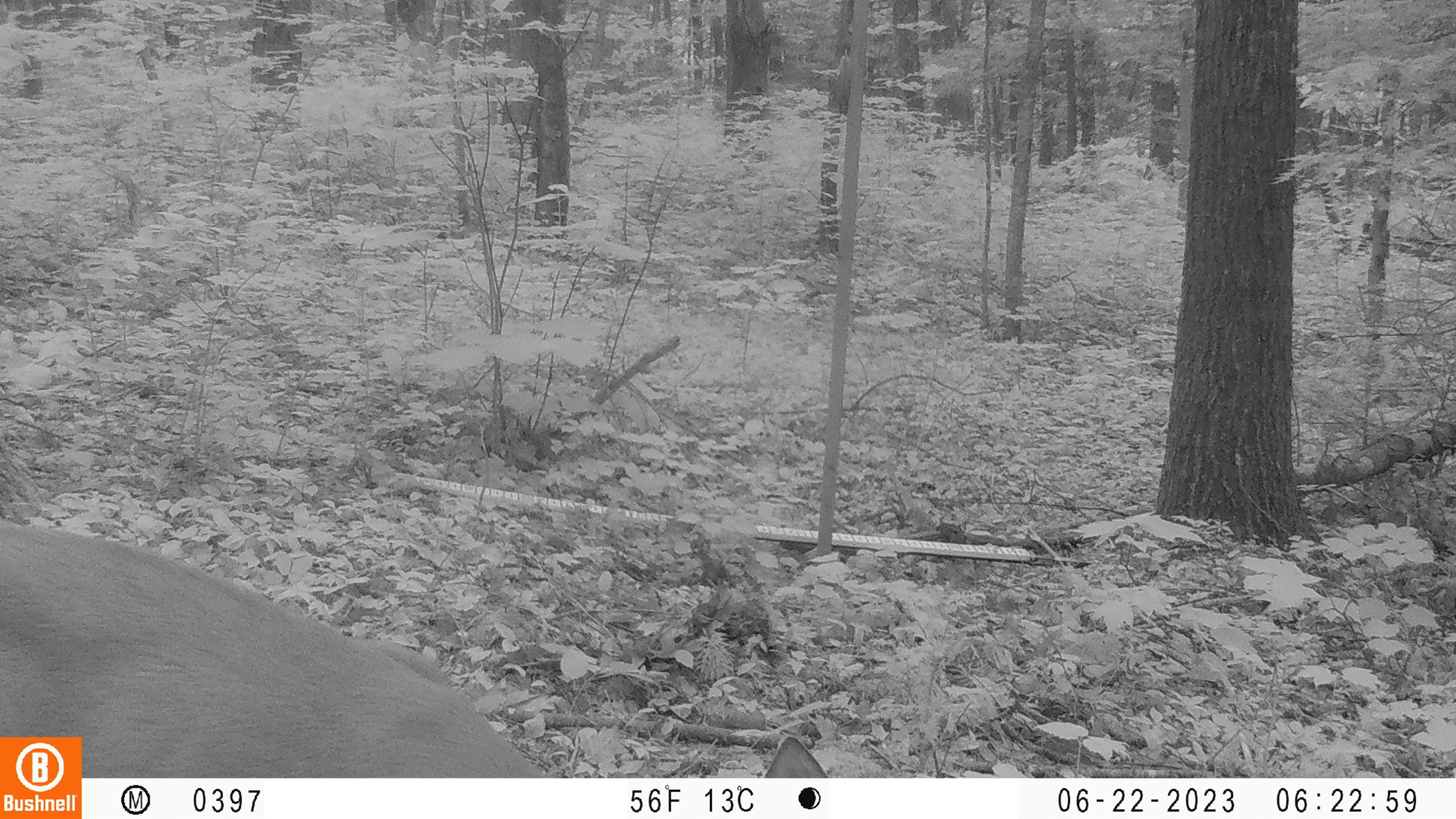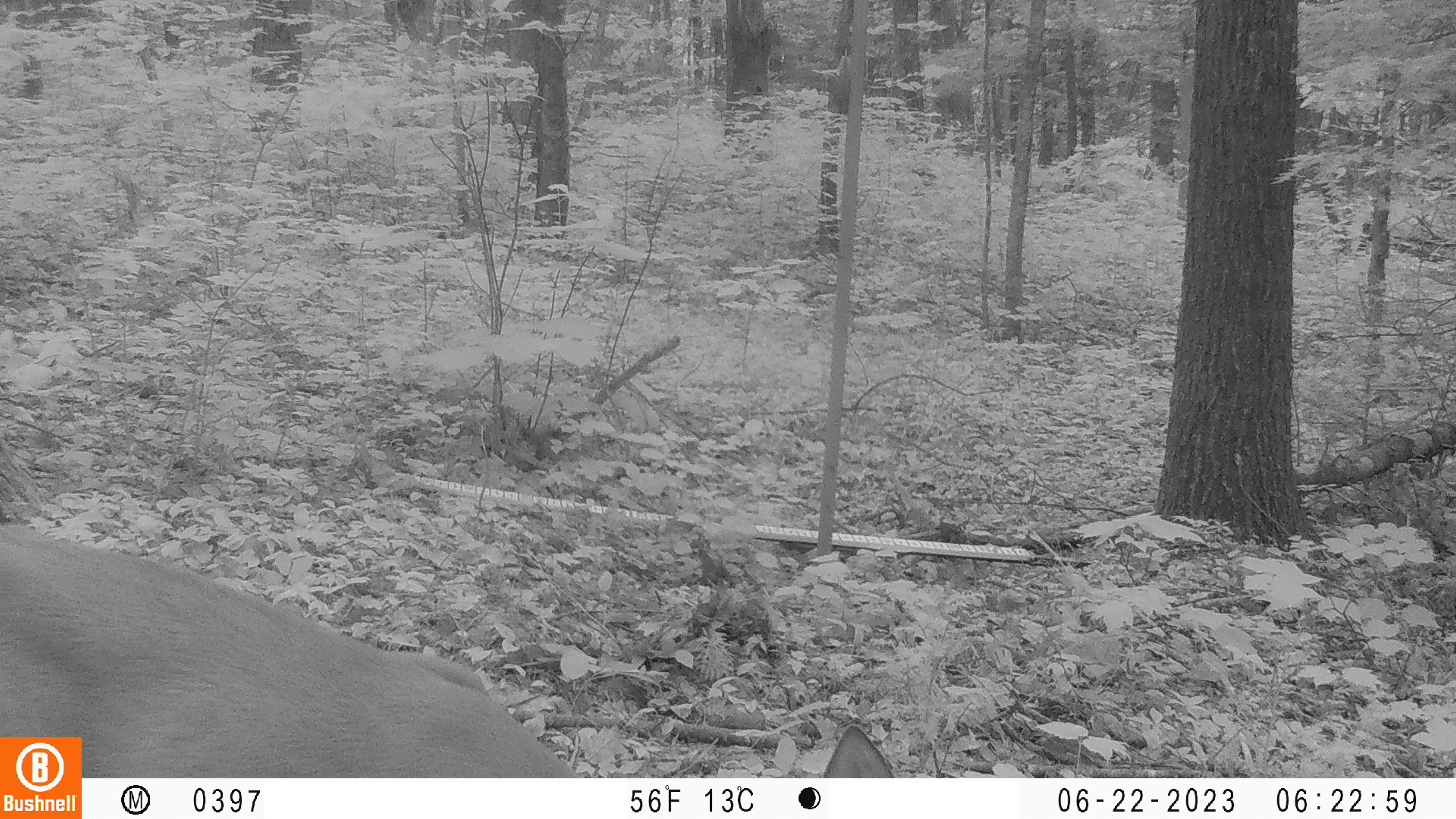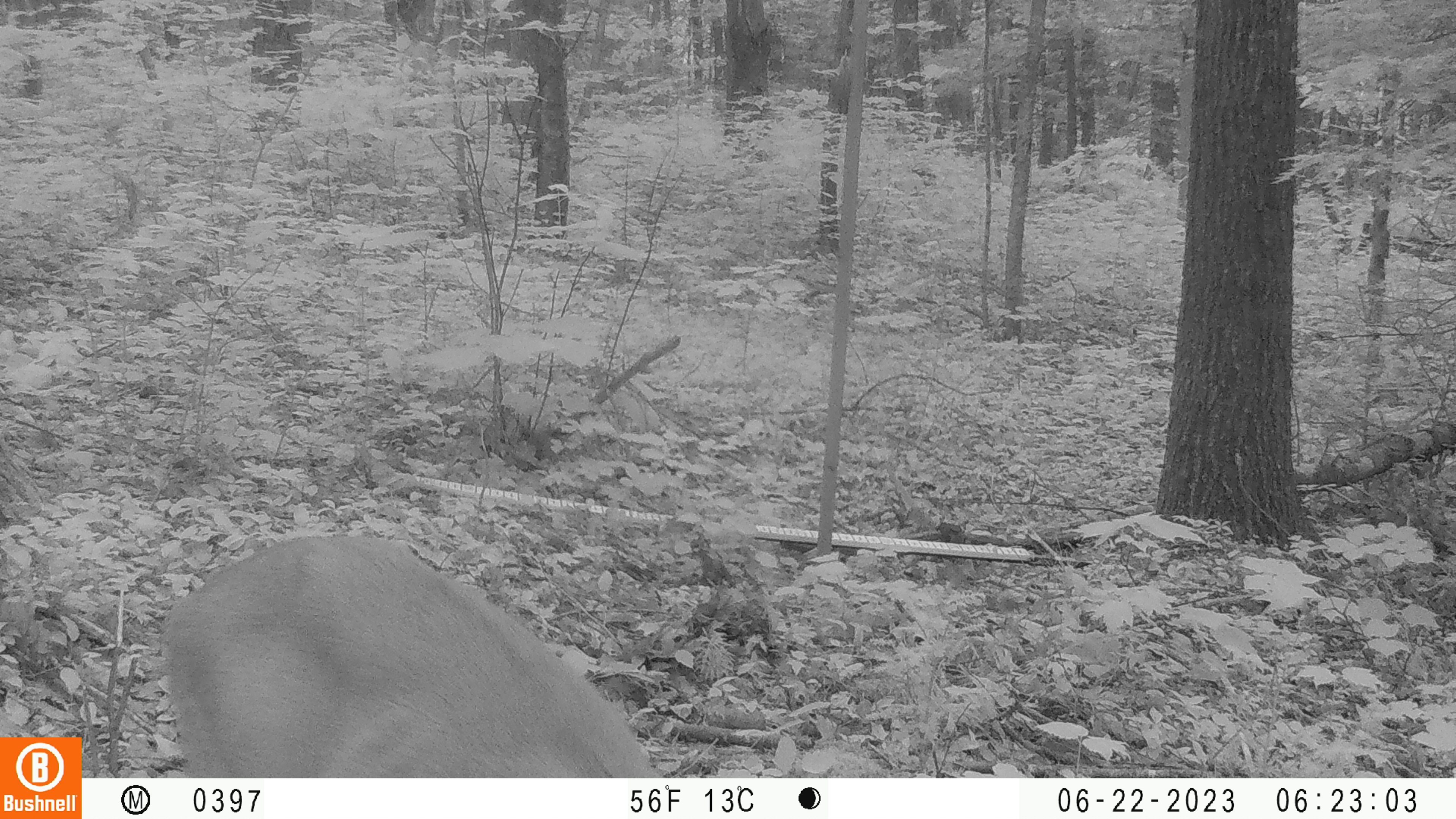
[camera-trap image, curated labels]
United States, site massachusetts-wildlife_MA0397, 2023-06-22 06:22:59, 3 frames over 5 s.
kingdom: Animalia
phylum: Chordata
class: Mammalia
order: Artiodactyla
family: Cervidae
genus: Odocoileus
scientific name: Odocoileus virginianus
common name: white-tailed deer